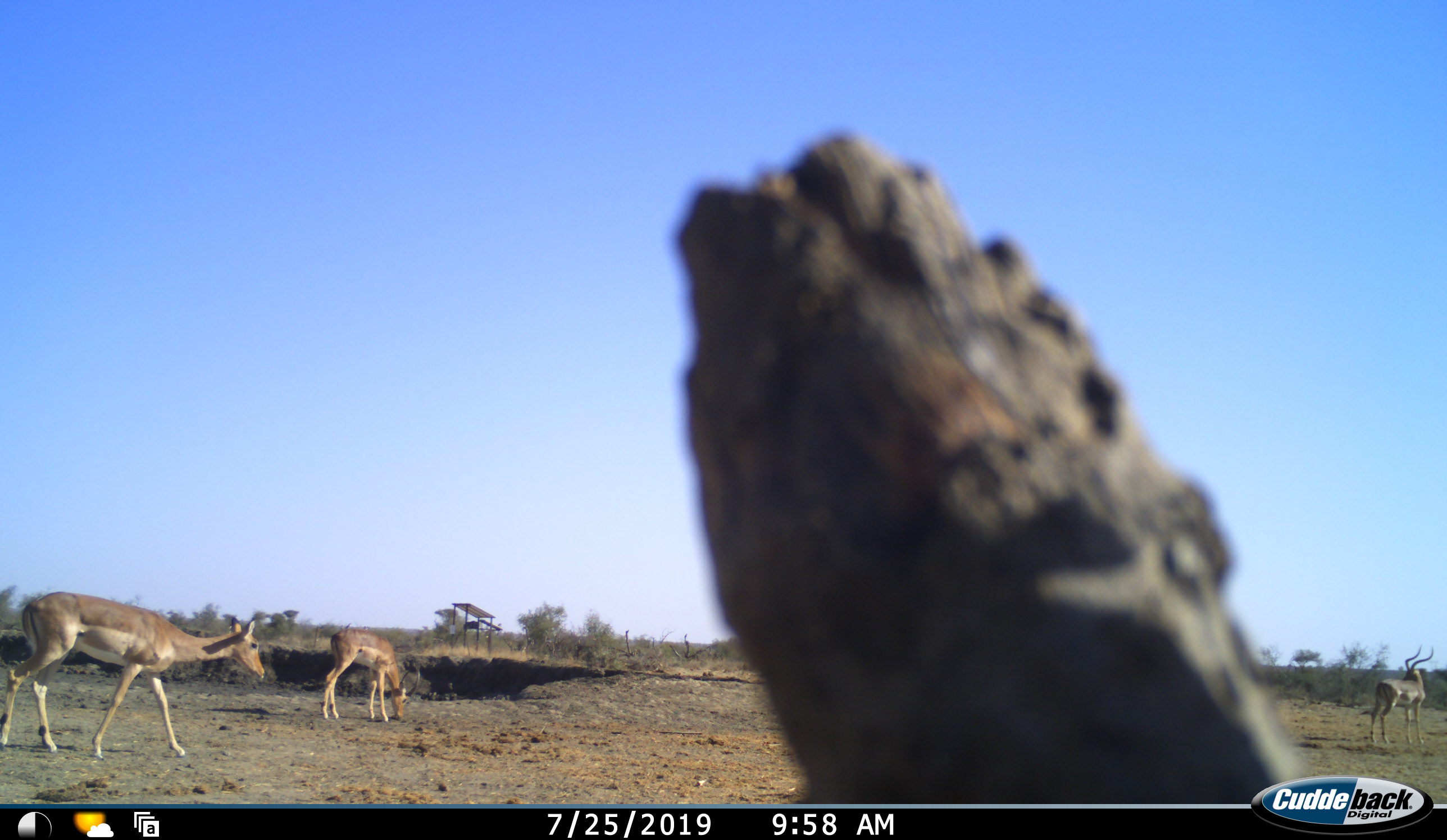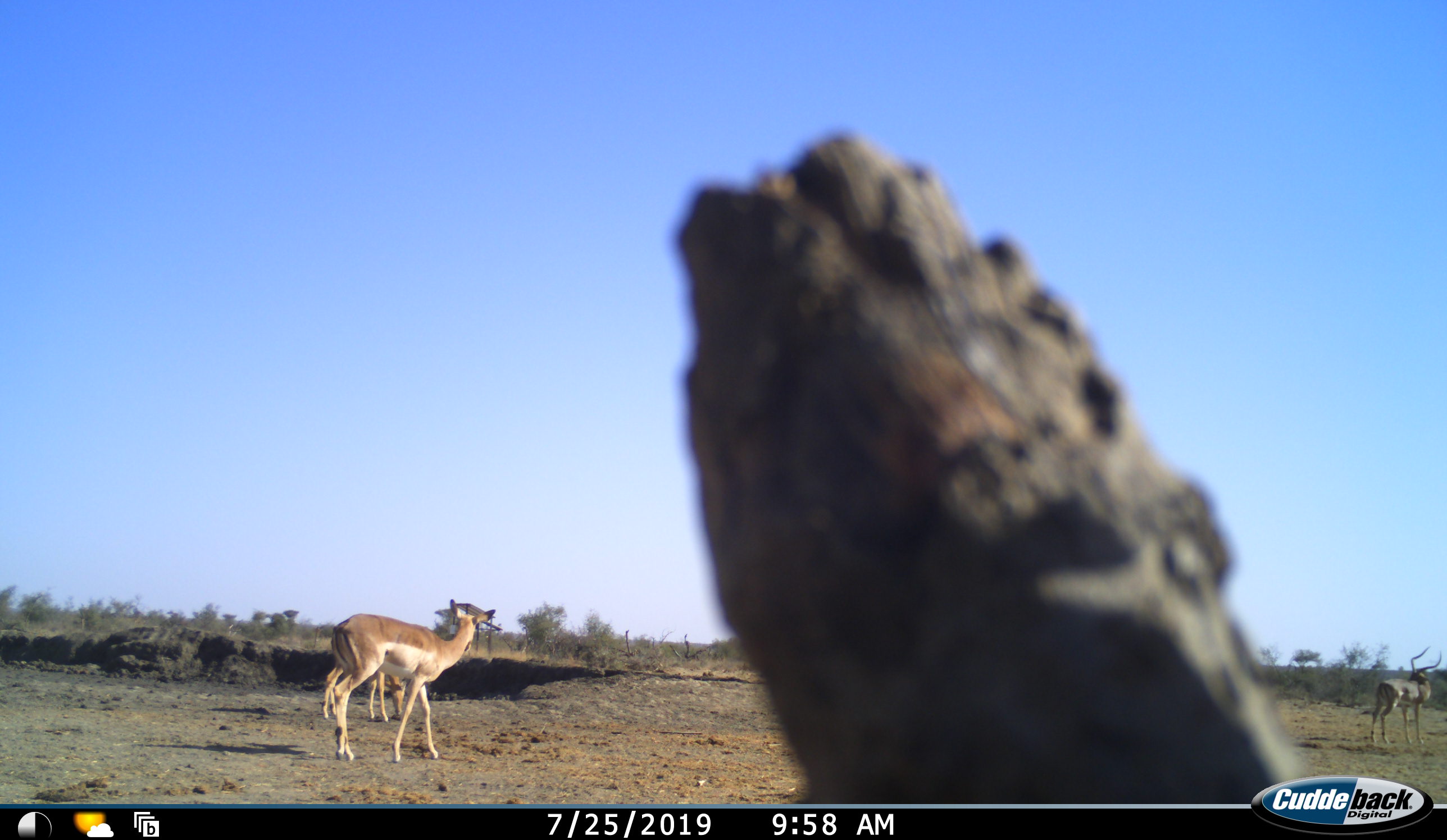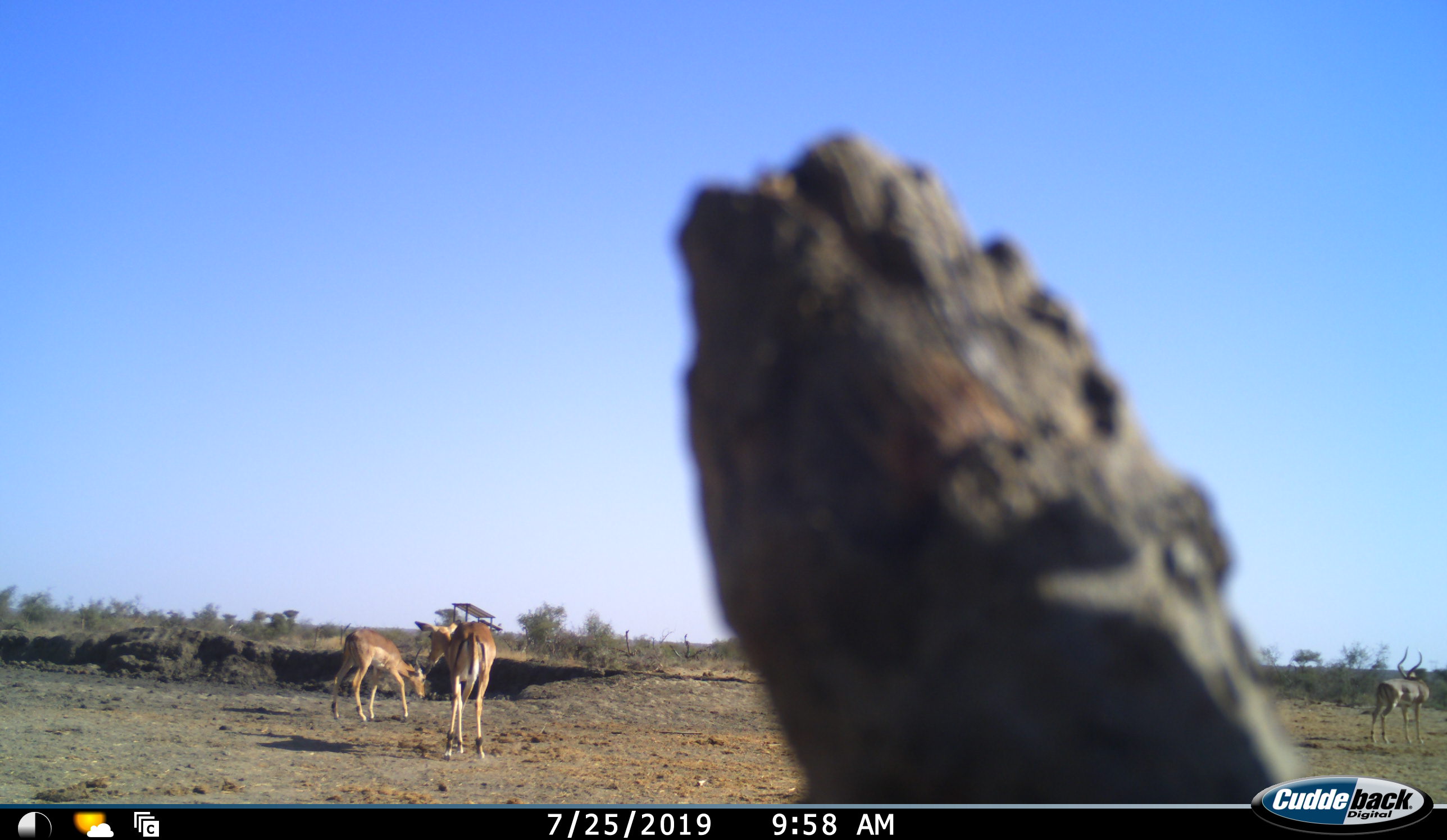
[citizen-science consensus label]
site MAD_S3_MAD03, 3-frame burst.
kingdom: Animalia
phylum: Chordata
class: Mammalia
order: Artiodactyla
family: Bovidae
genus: Aepyceros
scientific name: Aepyceros melampus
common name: impala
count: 3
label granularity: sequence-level